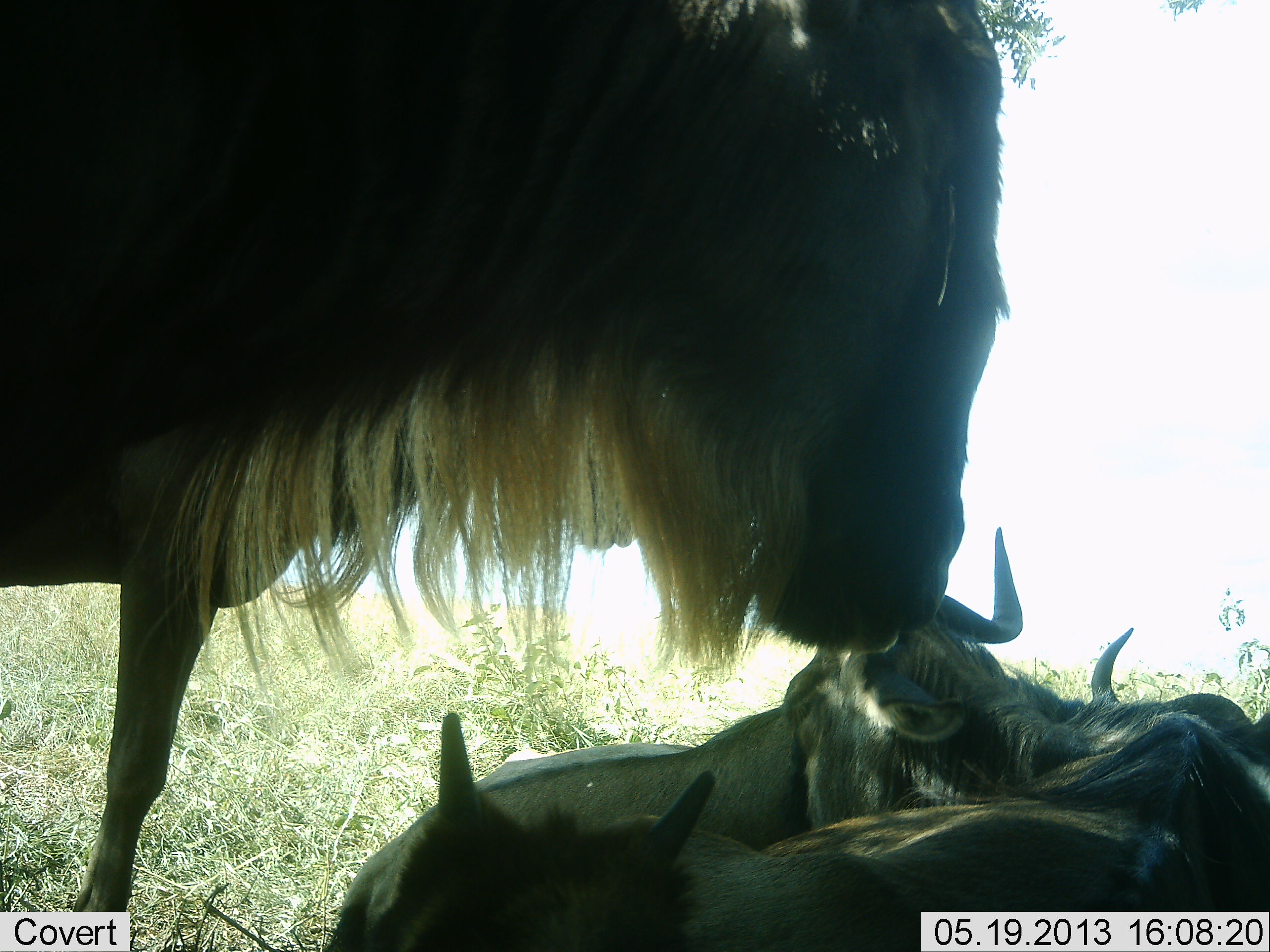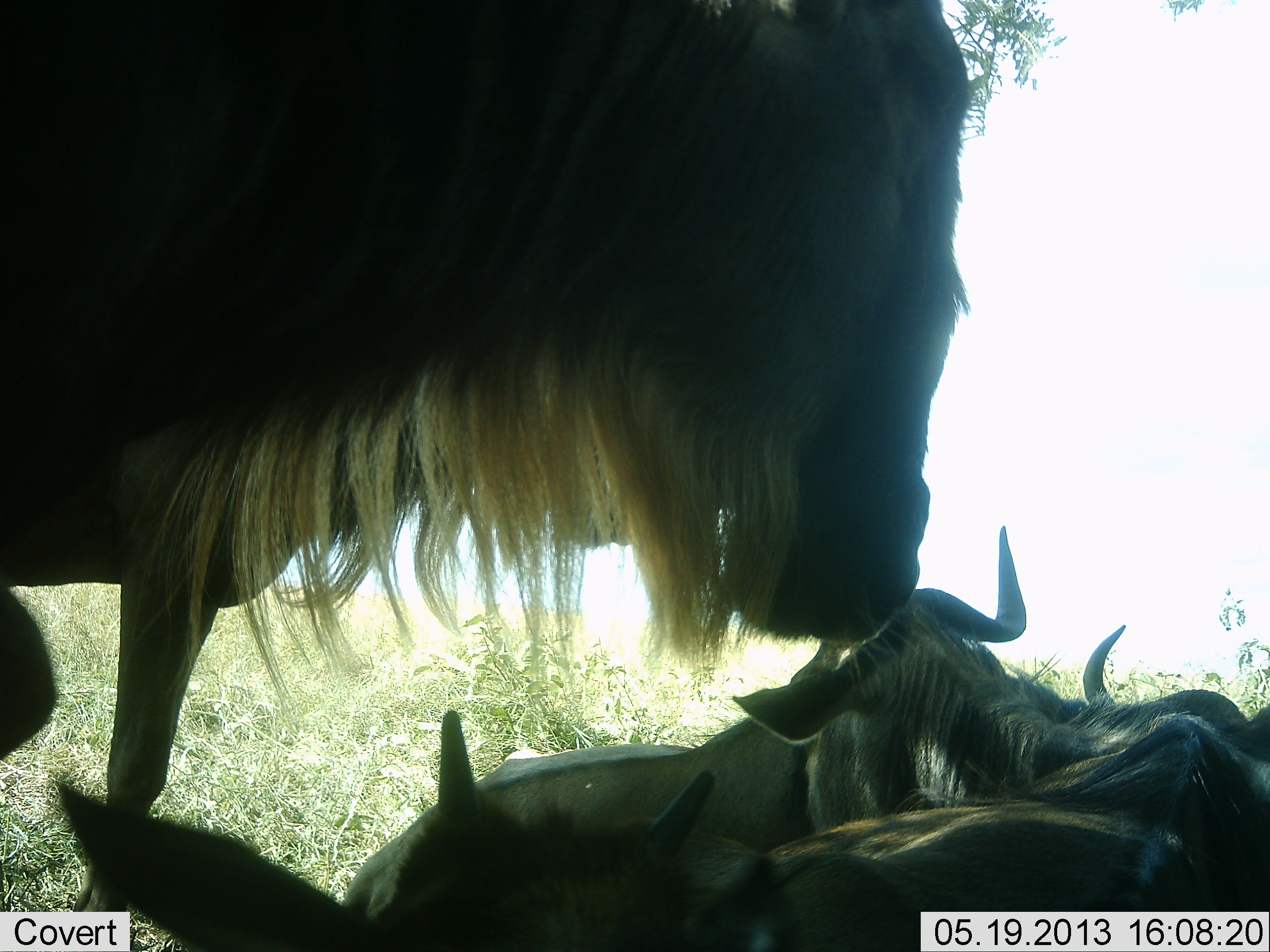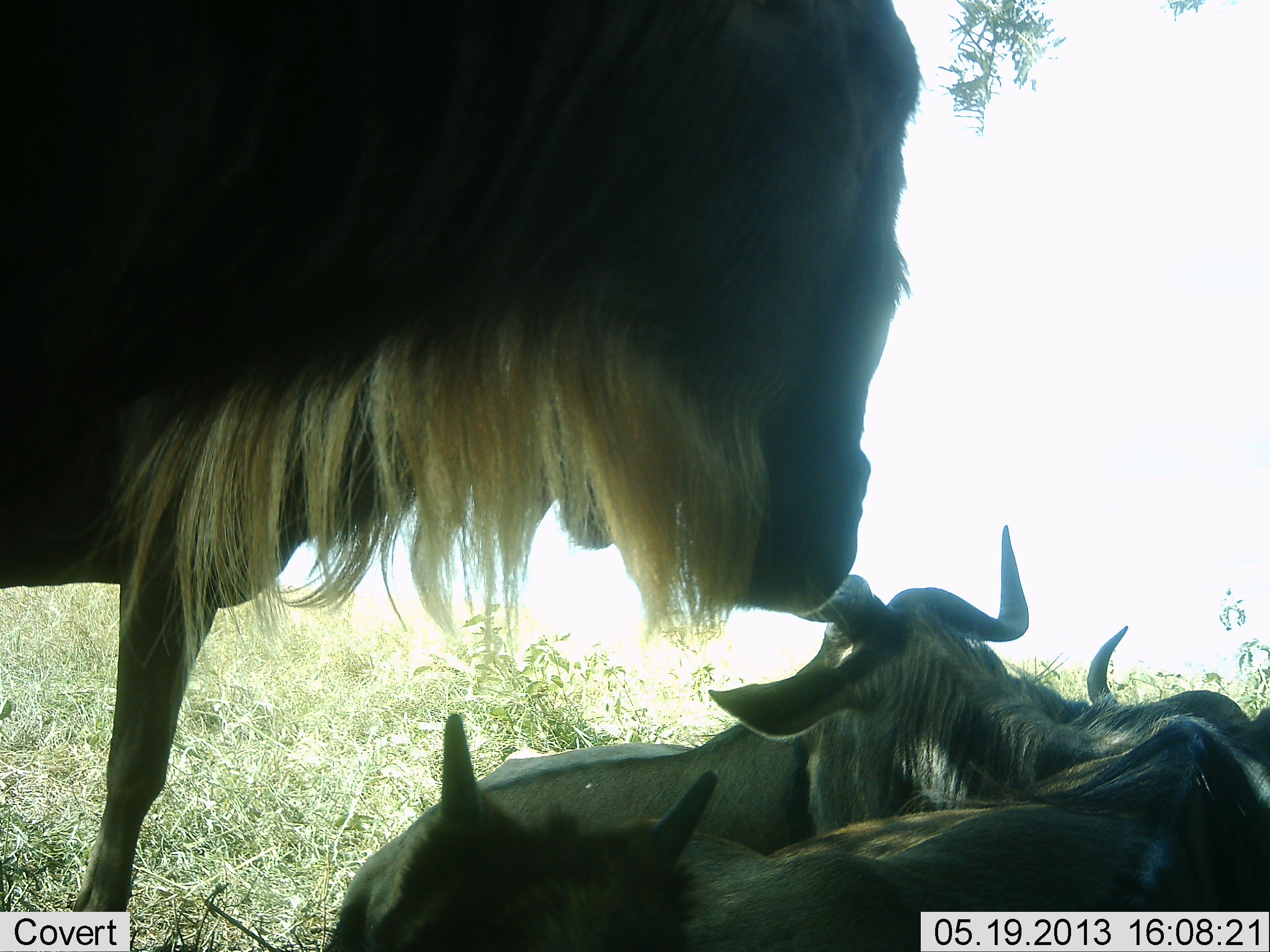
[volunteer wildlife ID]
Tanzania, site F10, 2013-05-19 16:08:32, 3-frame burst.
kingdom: Animalia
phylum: Chordata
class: Mammalia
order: Artiodactyla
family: Bovidae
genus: Connochaetes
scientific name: Connochaetes taurinus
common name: blue wildebeest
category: wildebeest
Wildebeest (blue wildebeest) (Connochaetes taurinus), count 4. Behavior (volunteer vote fractions): standing 76%, resting 94%, moving 0%, interacting 12%. Young present (vote fraction): 41%. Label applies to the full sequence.